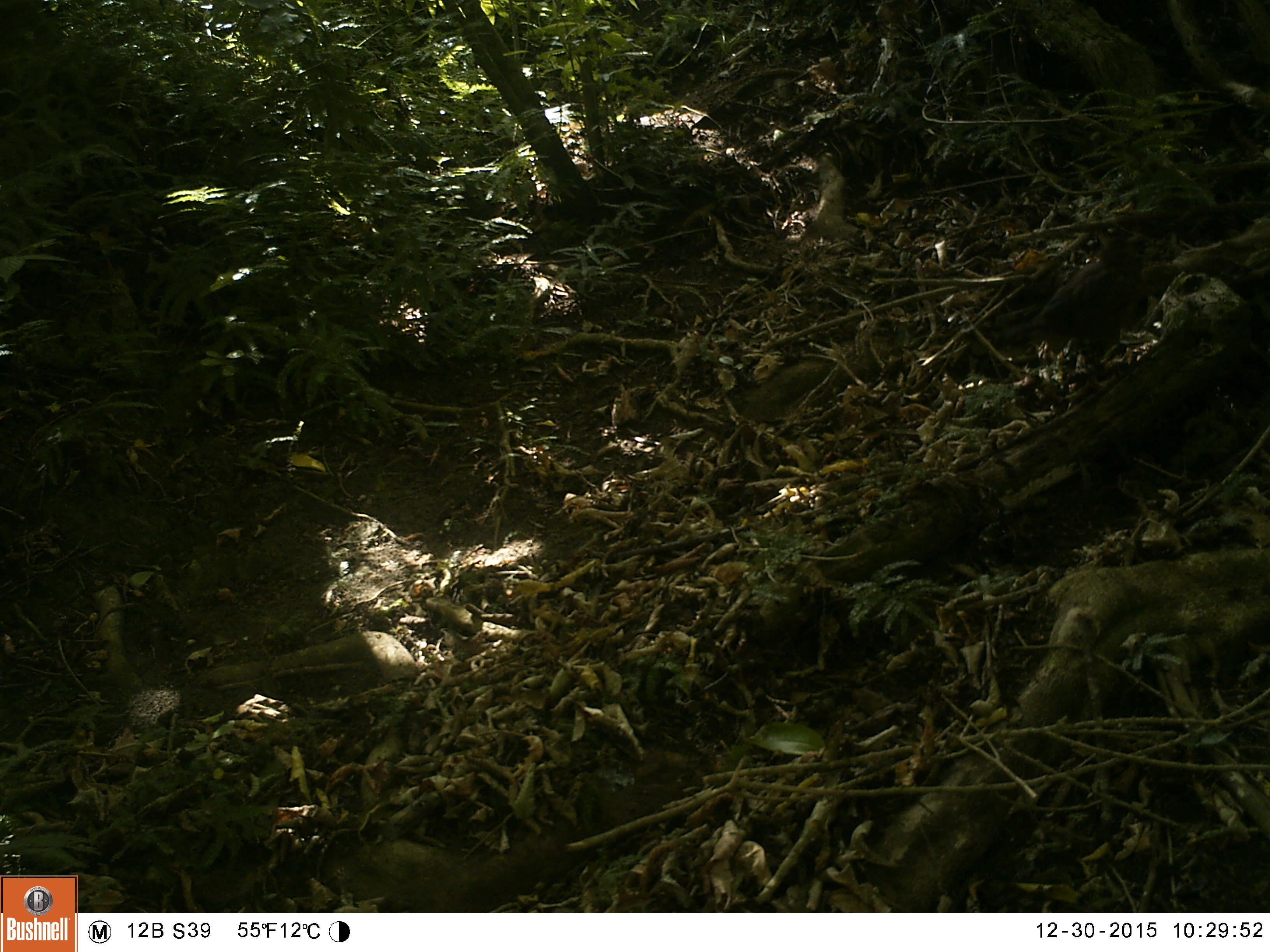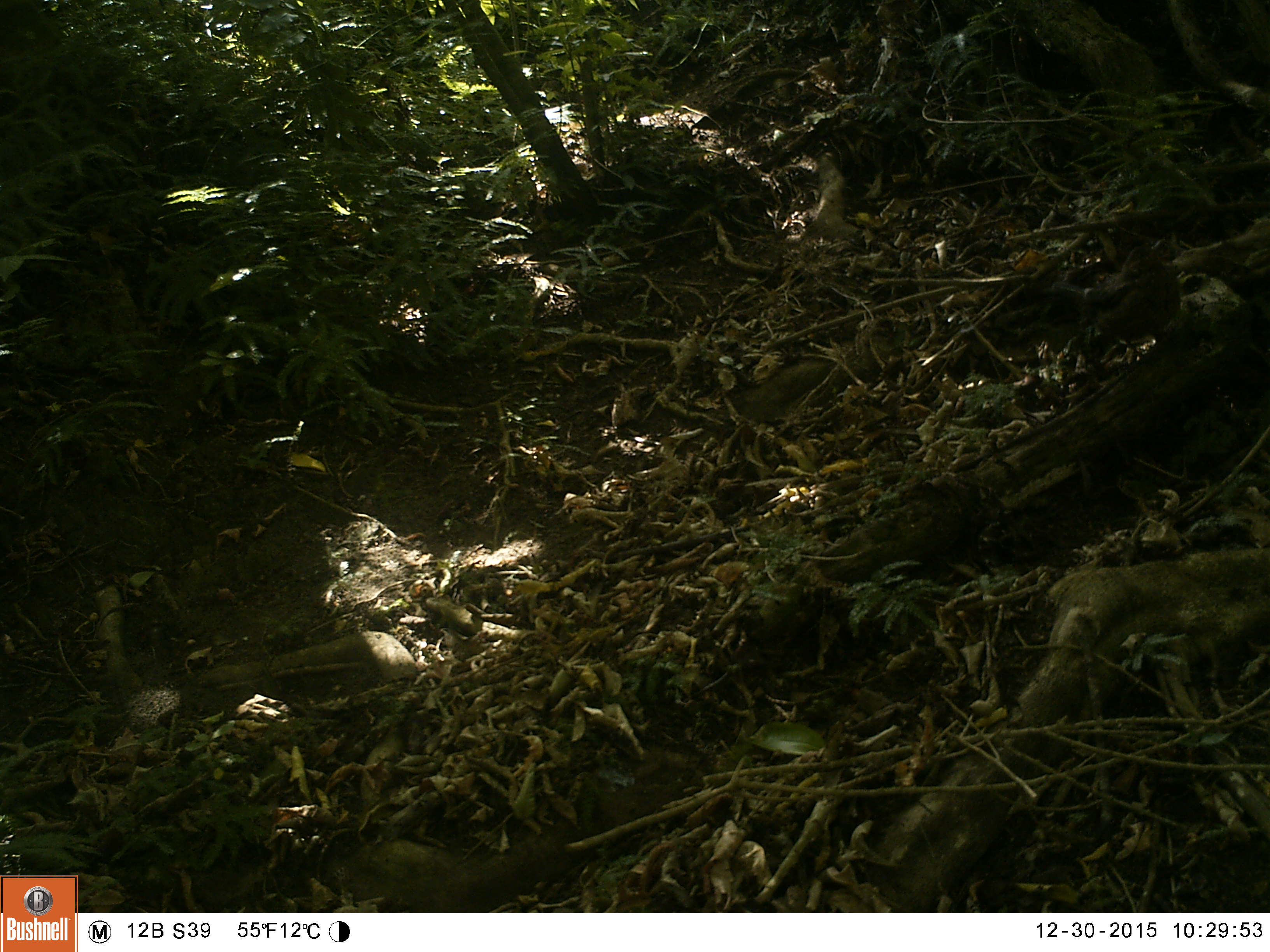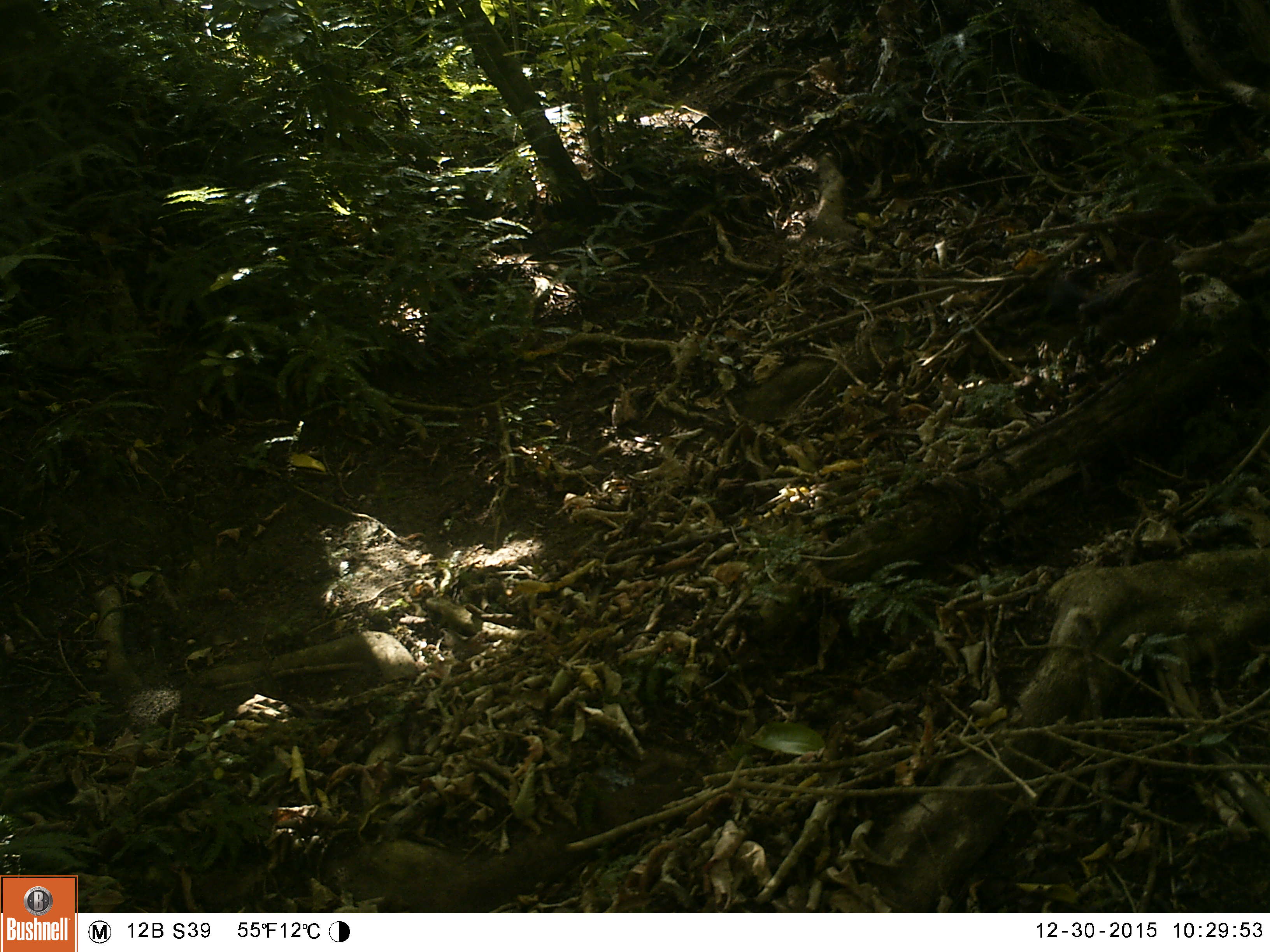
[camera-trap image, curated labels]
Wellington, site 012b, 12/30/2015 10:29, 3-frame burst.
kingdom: Animalia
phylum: Chordata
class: Aves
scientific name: Aves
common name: bird